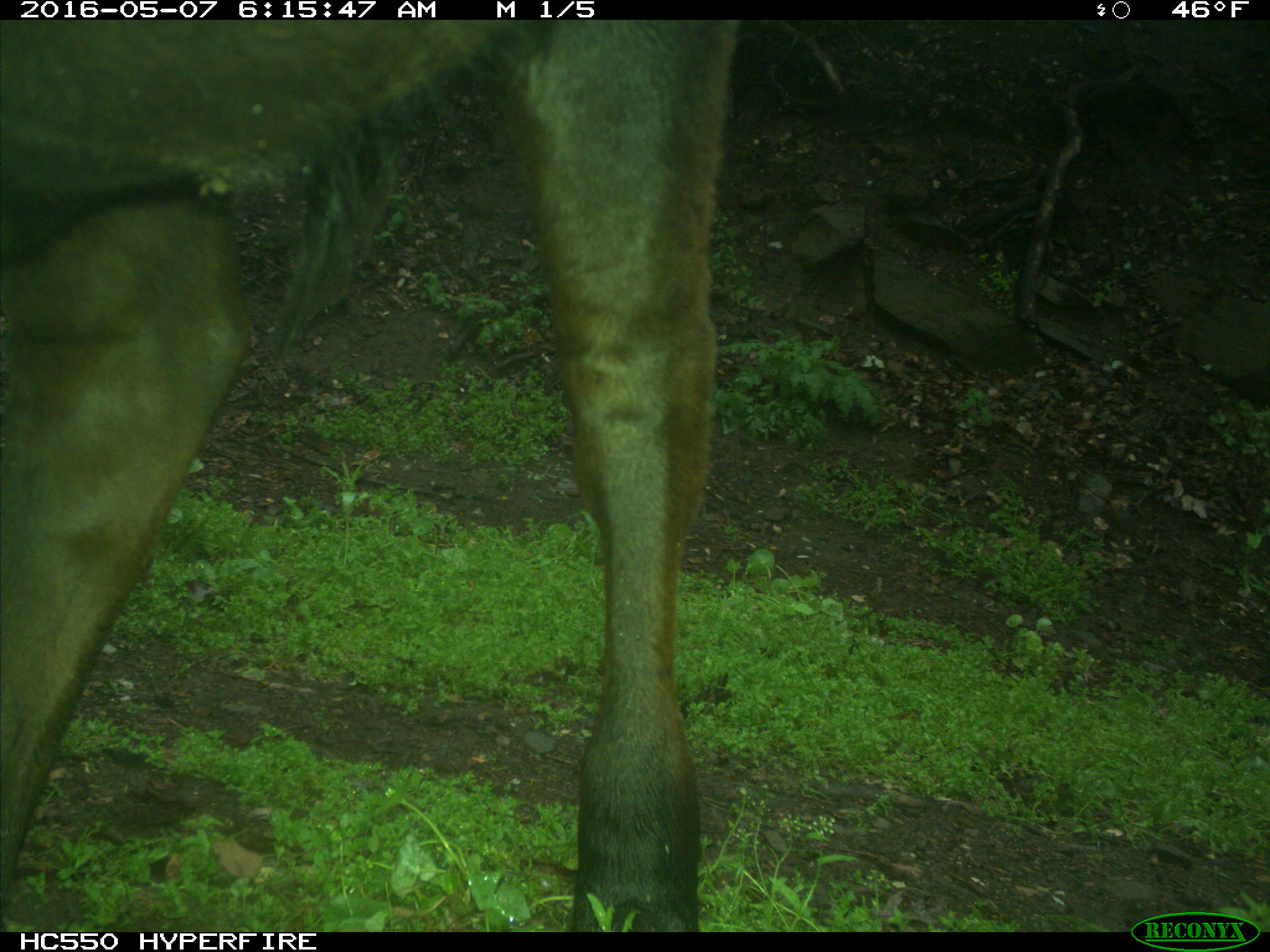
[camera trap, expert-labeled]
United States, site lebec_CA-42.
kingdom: Animalia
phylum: Chordata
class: Mammalia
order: Artiodactyla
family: Bovidae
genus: Bos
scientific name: Bos taurus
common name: domestic cow